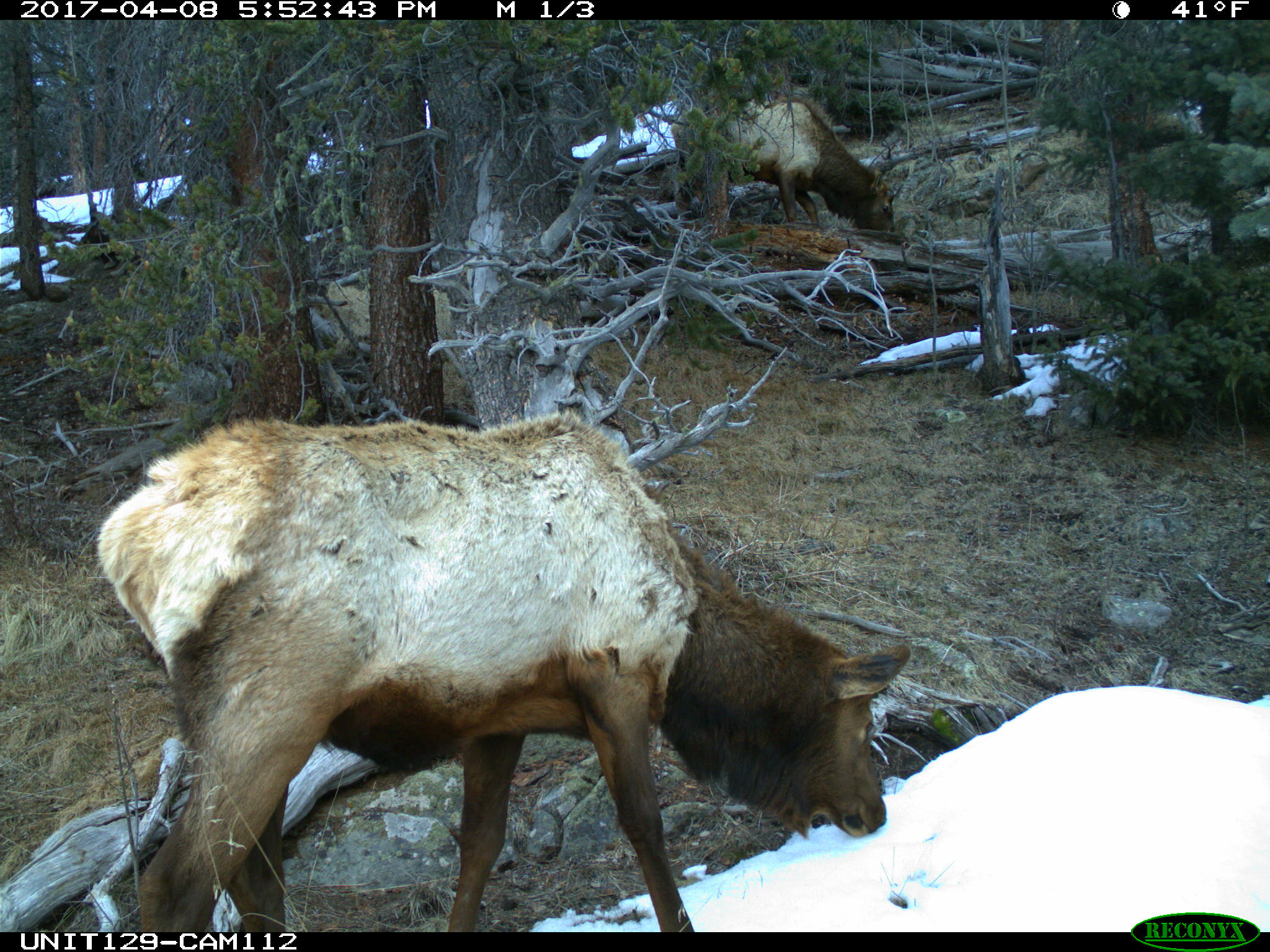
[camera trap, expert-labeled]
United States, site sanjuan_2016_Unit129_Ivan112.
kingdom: Animalia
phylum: Chordata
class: Mammalia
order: Artiodactyla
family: Cervidae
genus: Cervus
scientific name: Cervus elaphus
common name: red deer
Cervus elaphus (red deer).